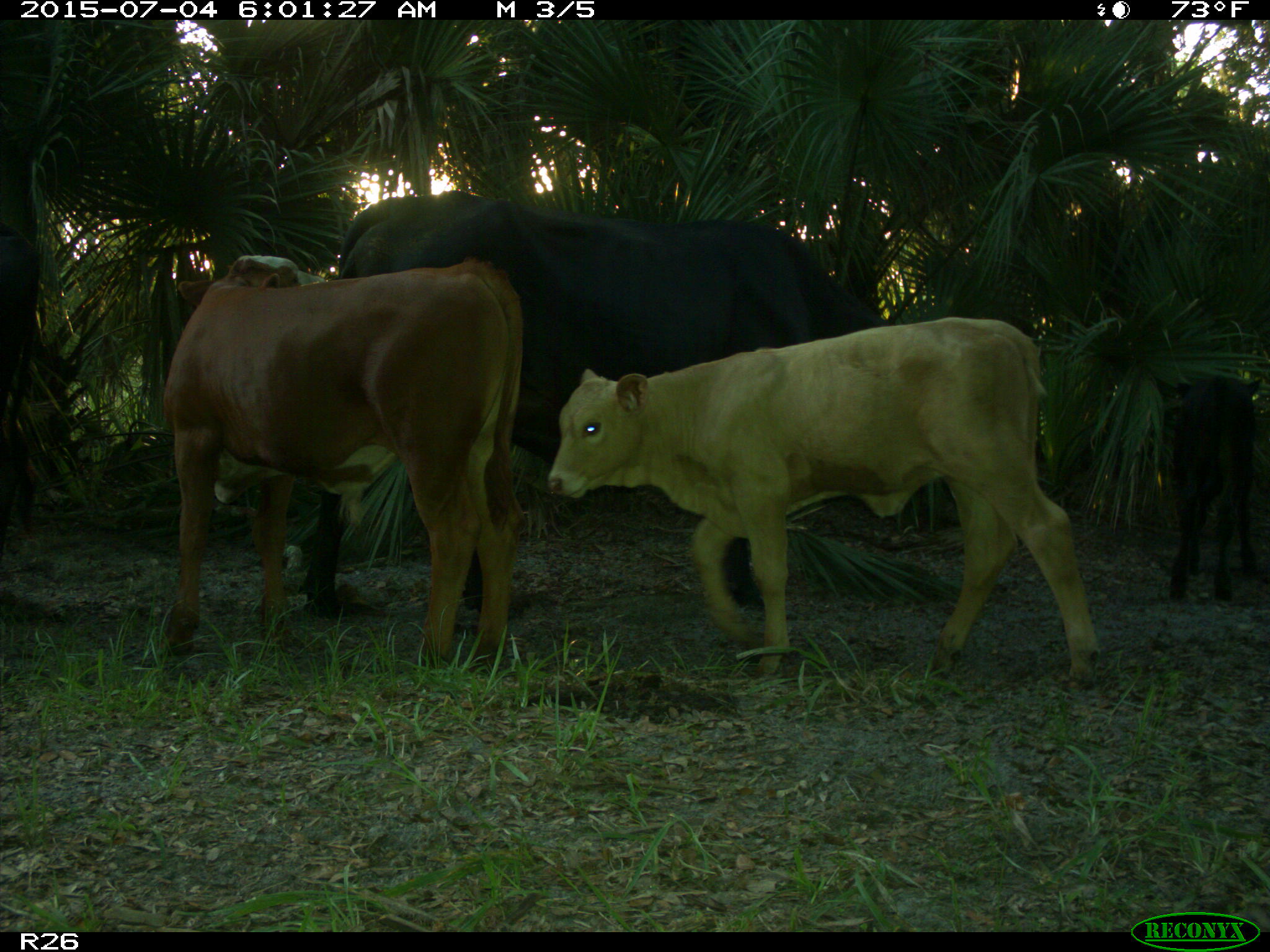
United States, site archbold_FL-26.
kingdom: Animalia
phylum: Chordata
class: Mammalia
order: Artiodactyla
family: Bovidae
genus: Bos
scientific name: Bos taurus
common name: domestic cow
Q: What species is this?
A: Bos taurus (domestic cow).